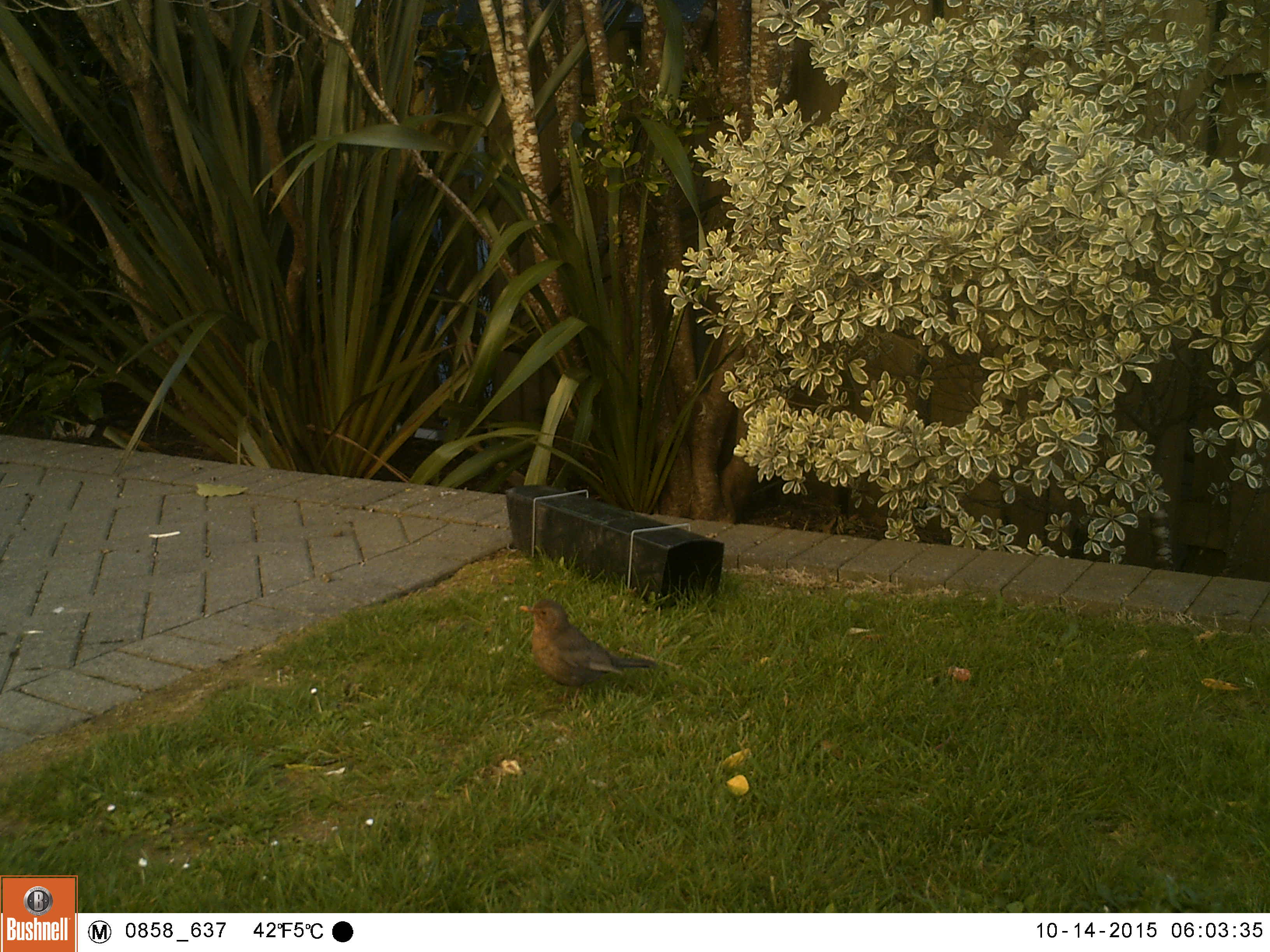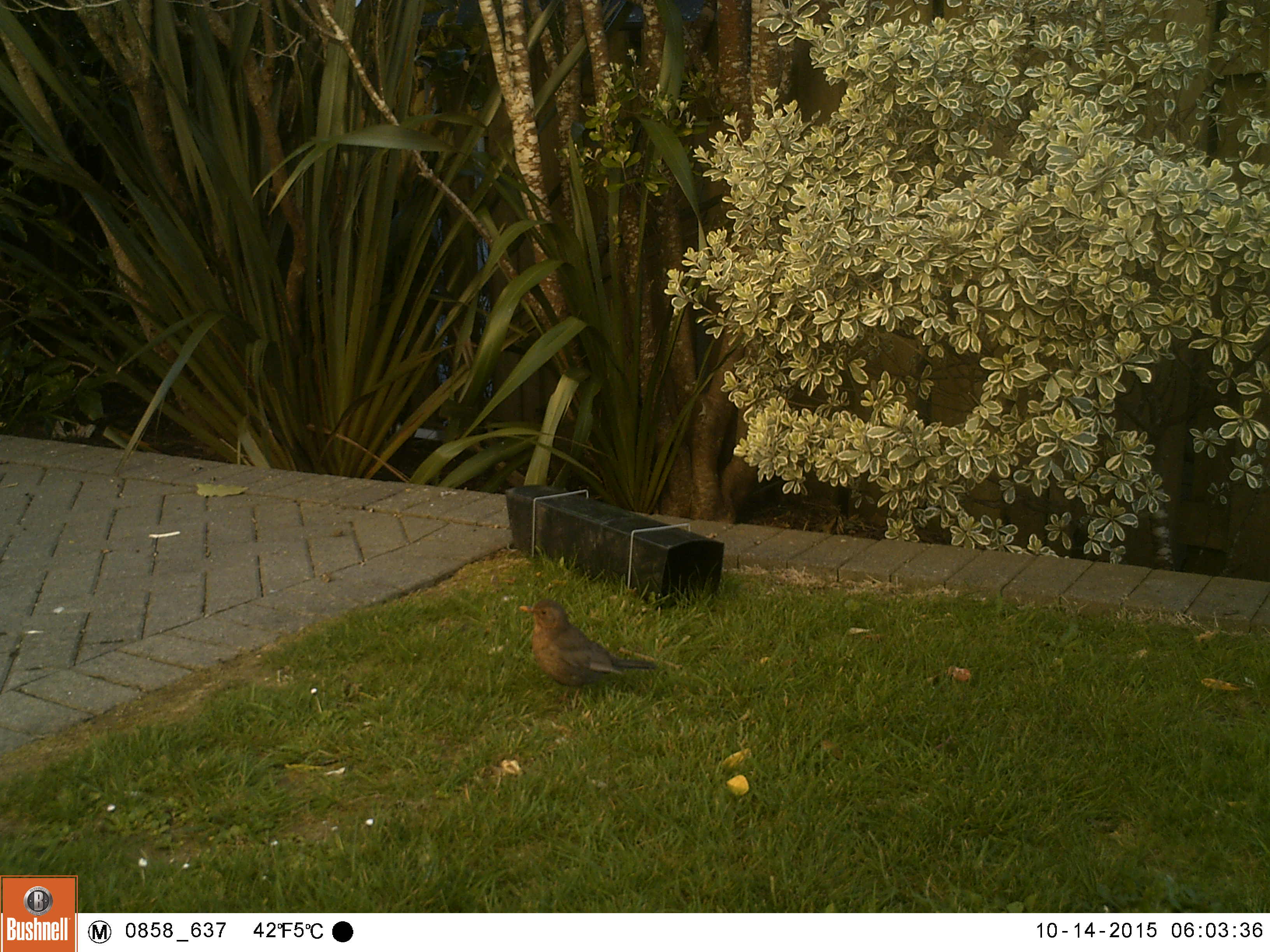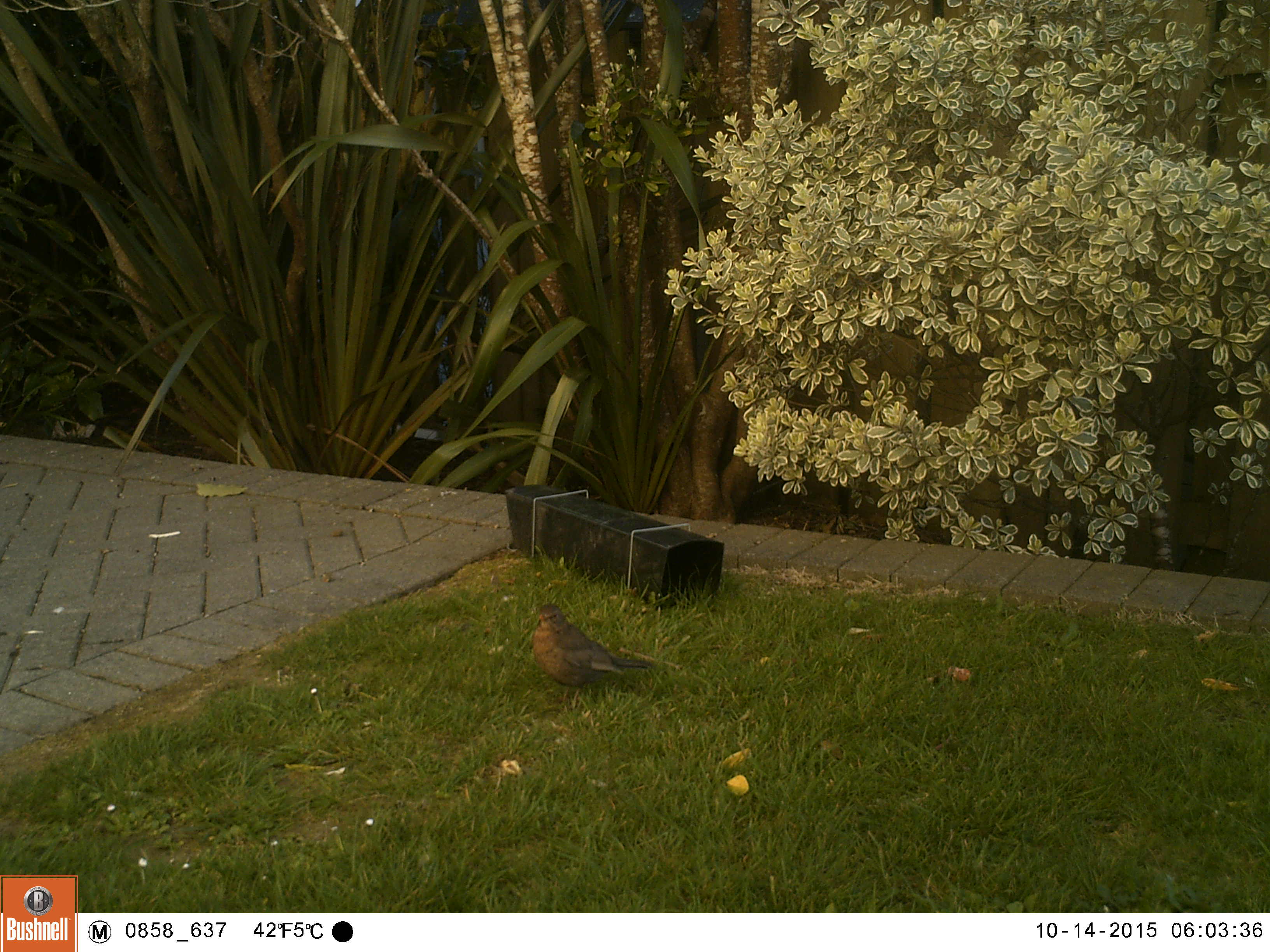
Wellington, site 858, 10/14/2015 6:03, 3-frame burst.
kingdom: Animalia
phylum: Chordata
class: Aves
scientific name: Aves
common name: bird